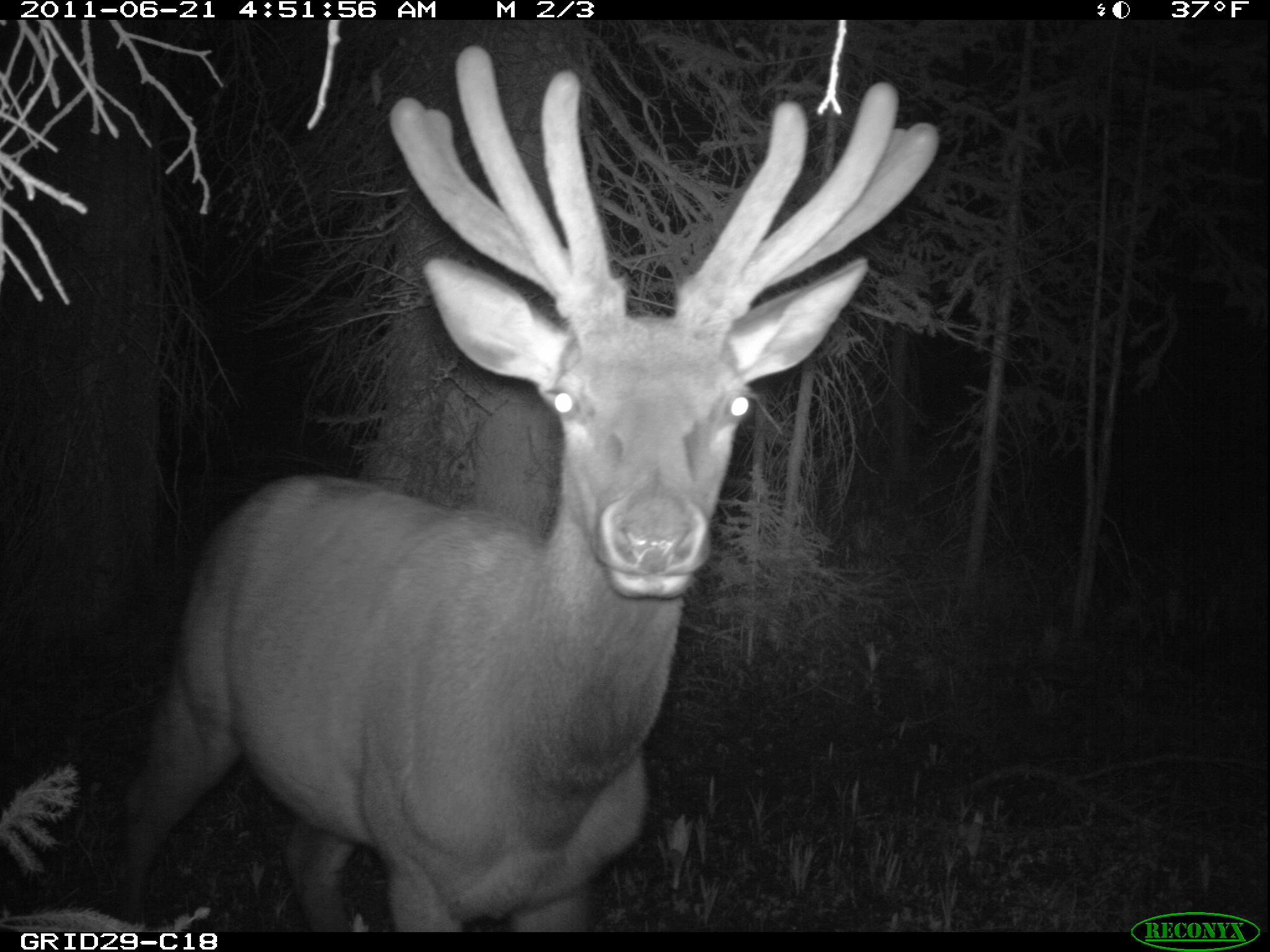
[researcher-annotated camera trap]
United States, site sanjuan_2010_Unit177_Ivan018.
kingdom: Animalia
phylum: Chordata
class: Mammalia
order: Artiodactyla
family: Cervidae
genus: Cervus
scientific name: Cervus elaphus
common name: red deer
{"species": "Cervus elaphus (red deer)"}